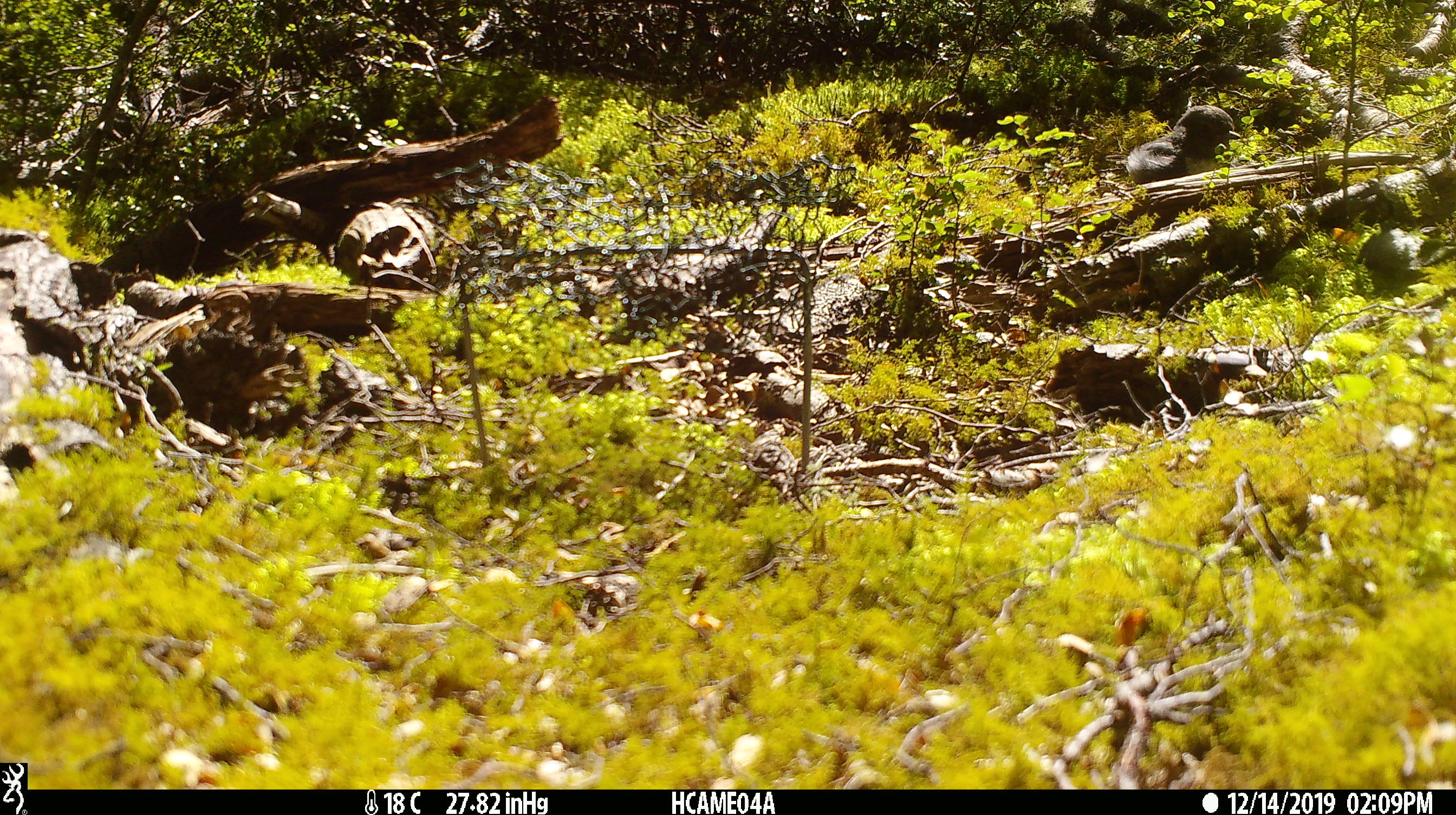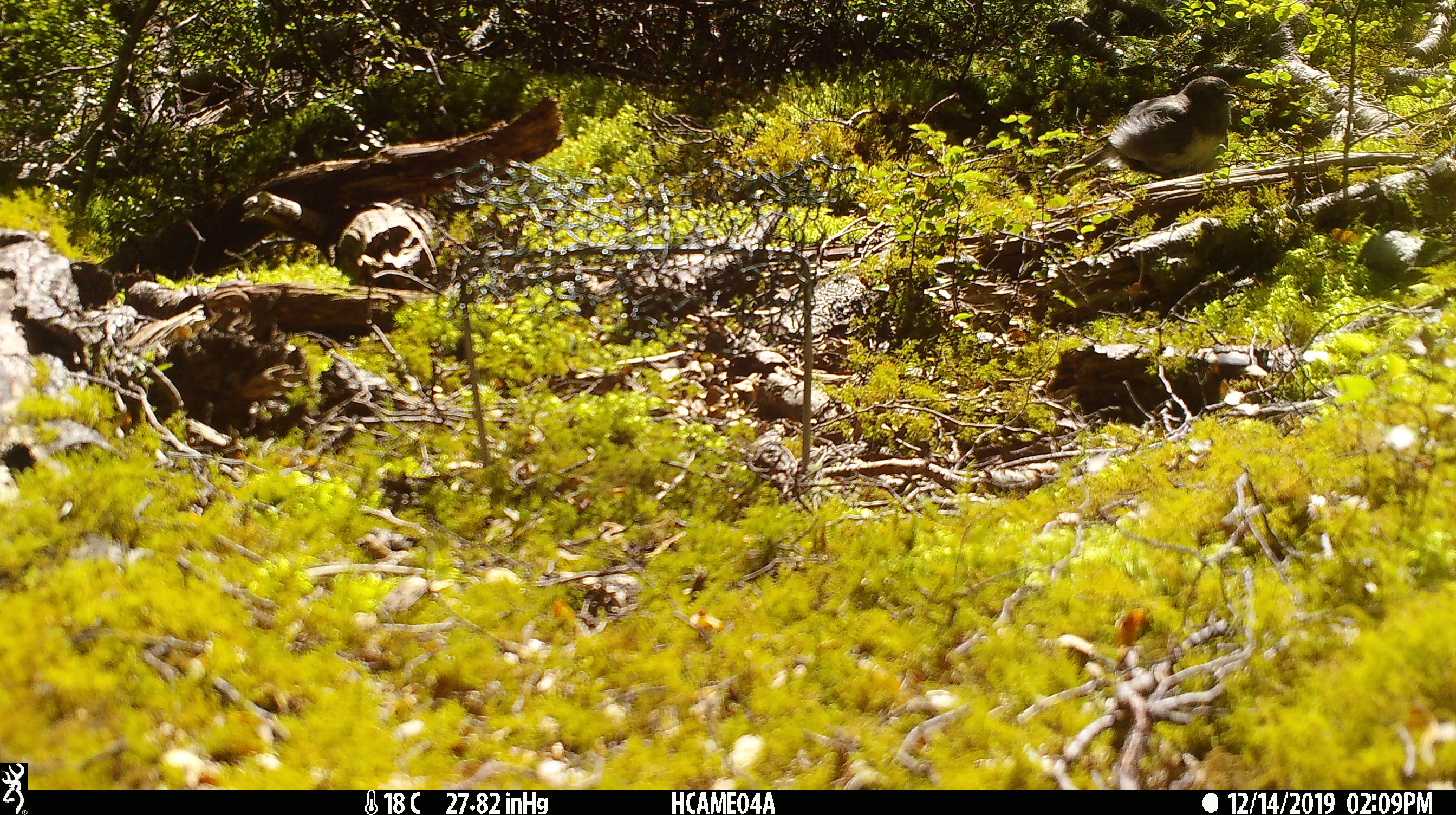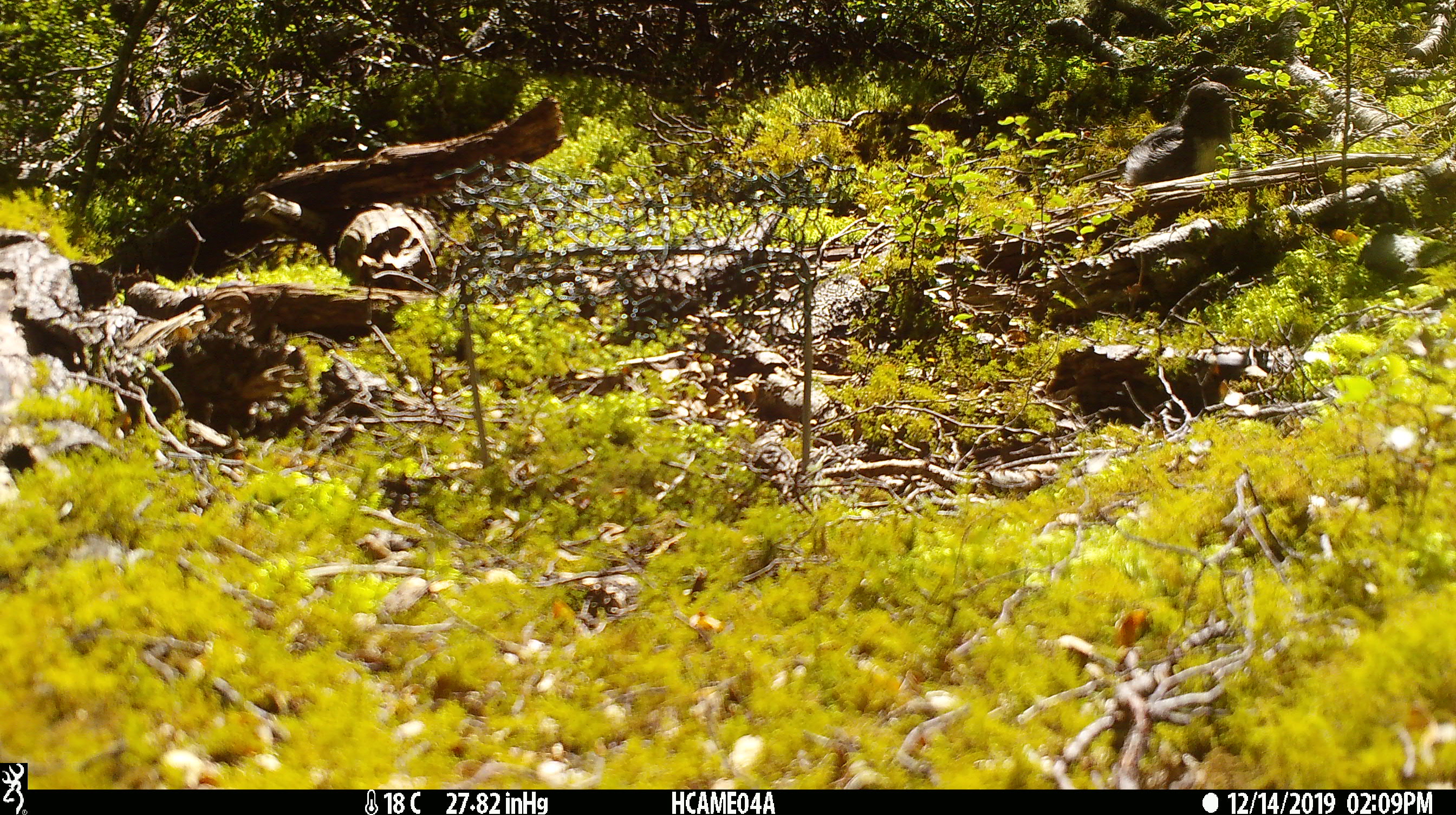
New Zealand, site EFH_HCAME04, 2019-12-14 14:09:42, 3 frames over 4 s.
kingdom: Animalia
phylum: Chordata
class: Aves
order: Passeriformes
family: Petroicidae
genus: Petroica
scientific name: Petroica australis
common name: new zealand robin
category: robin